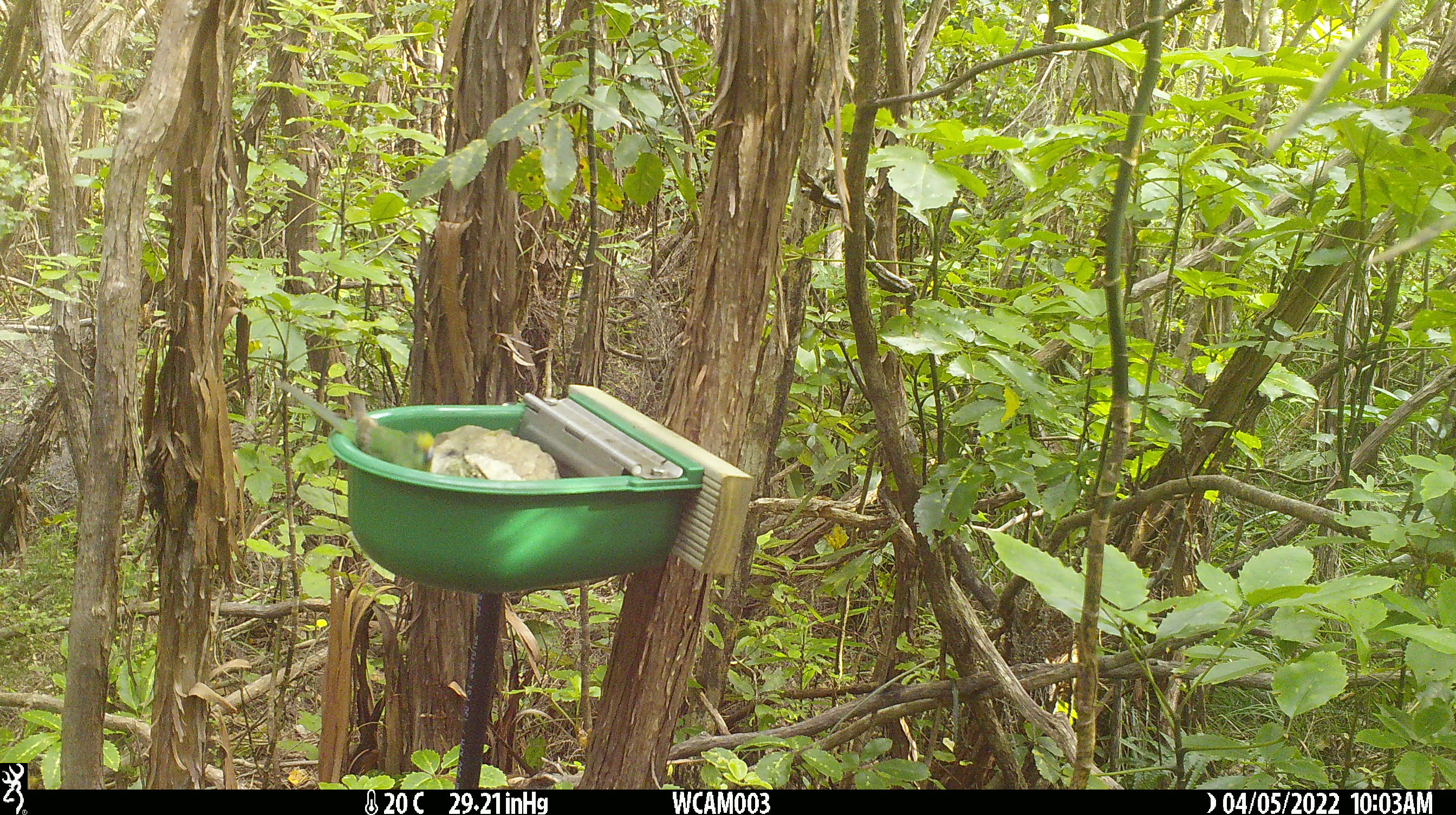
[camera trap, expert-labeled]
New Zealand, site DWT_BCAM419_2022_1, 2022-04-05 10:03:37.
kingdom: Animalia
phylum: Chordata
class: Aves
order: Psittaciformes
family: Psittaculidae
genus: Cyanoramphus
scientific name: Cyanoramphus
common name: parakeet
Parakeet (Cyanoramphus).